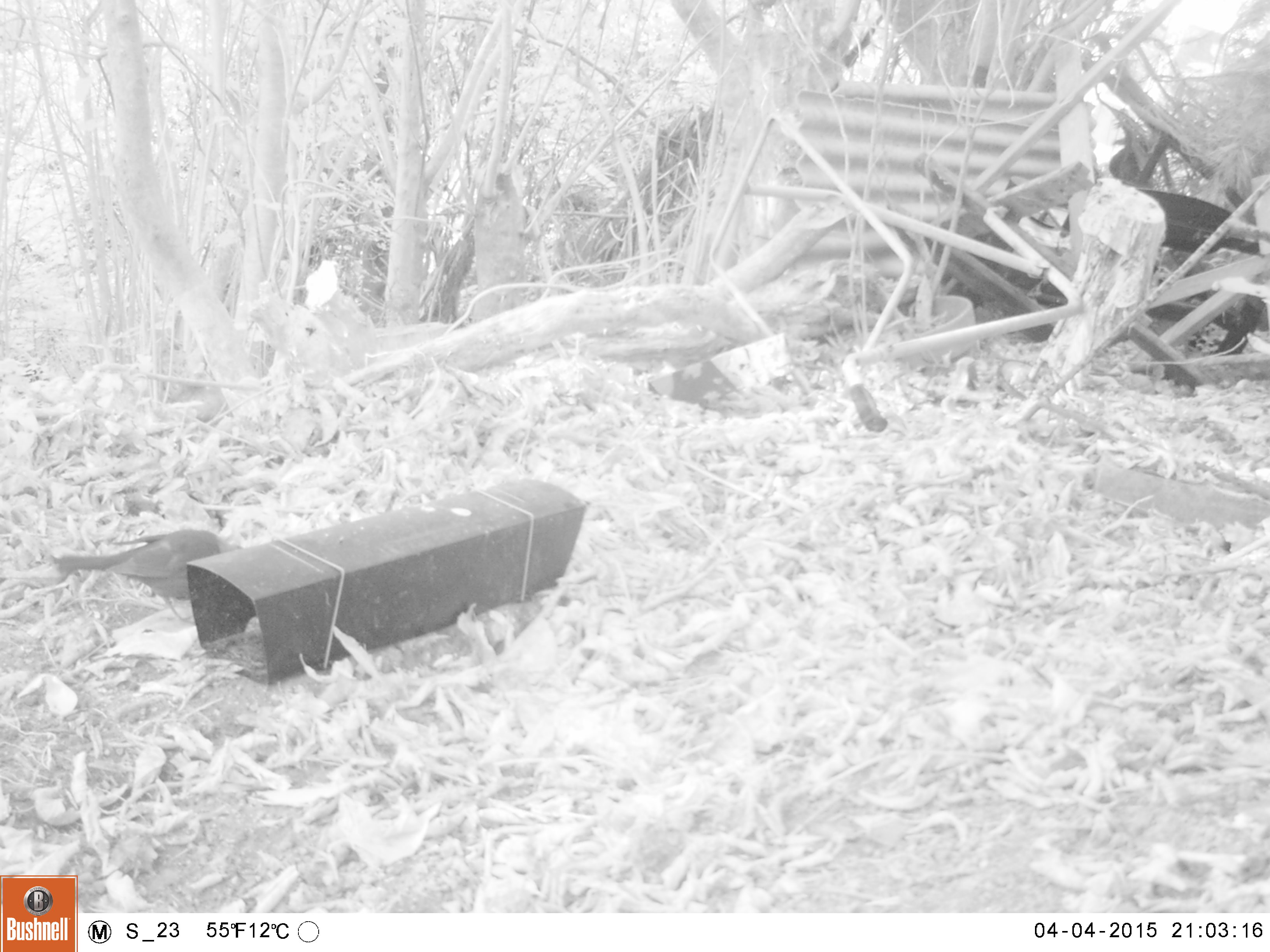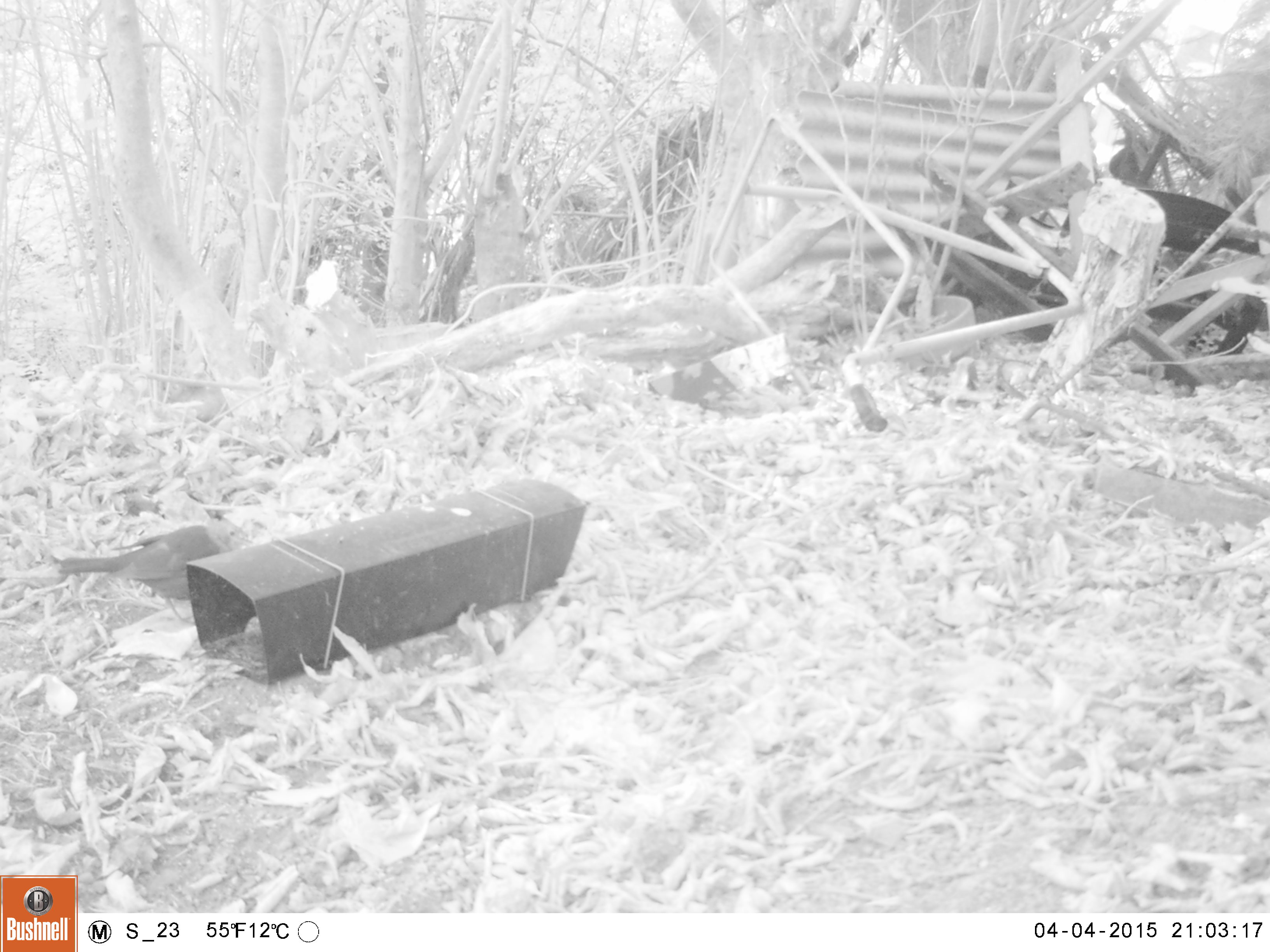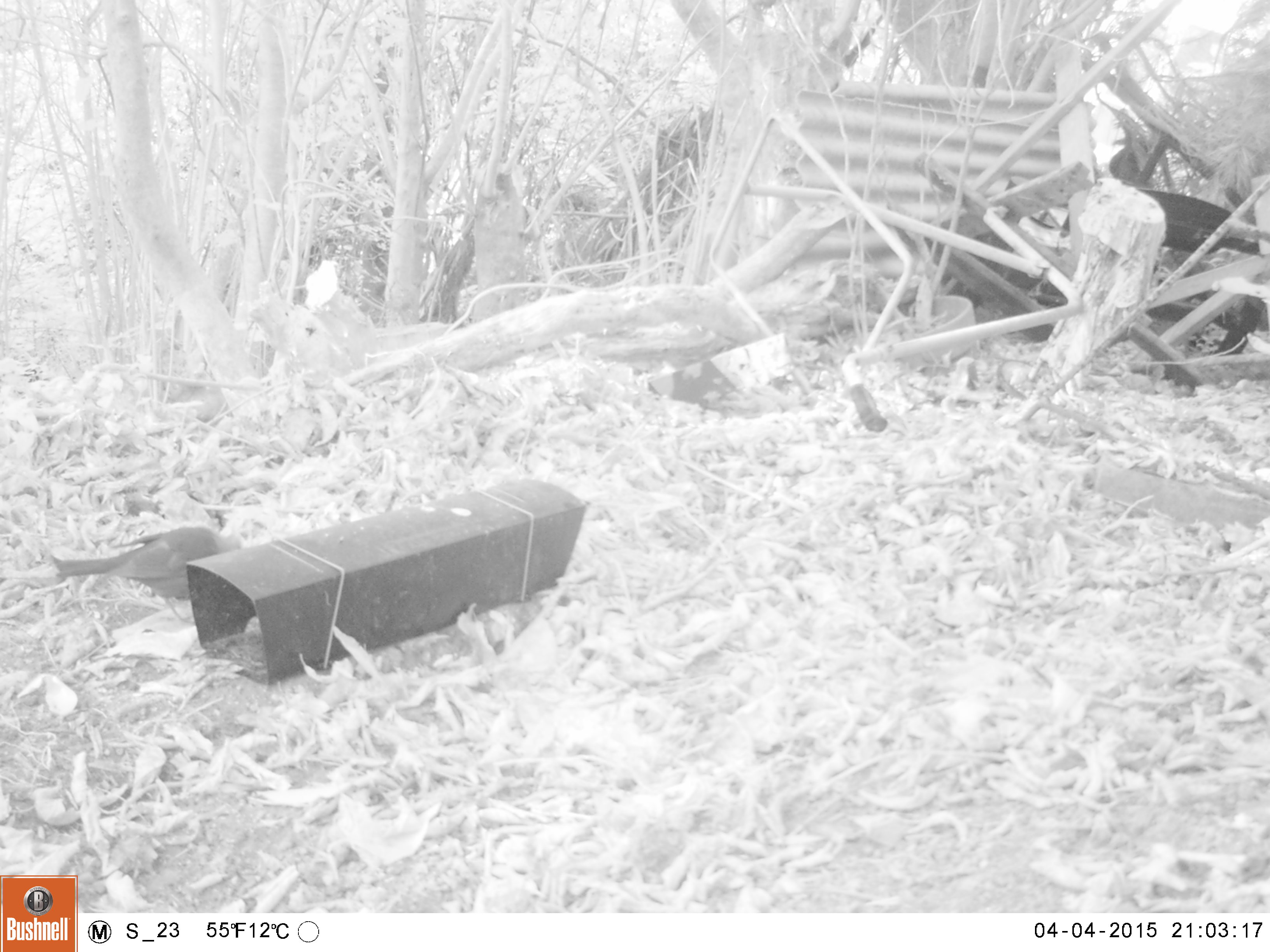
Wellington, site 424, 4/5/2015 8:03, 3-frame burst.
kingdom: Animalia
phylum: Chordata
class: Aves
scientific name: Aves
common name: bird